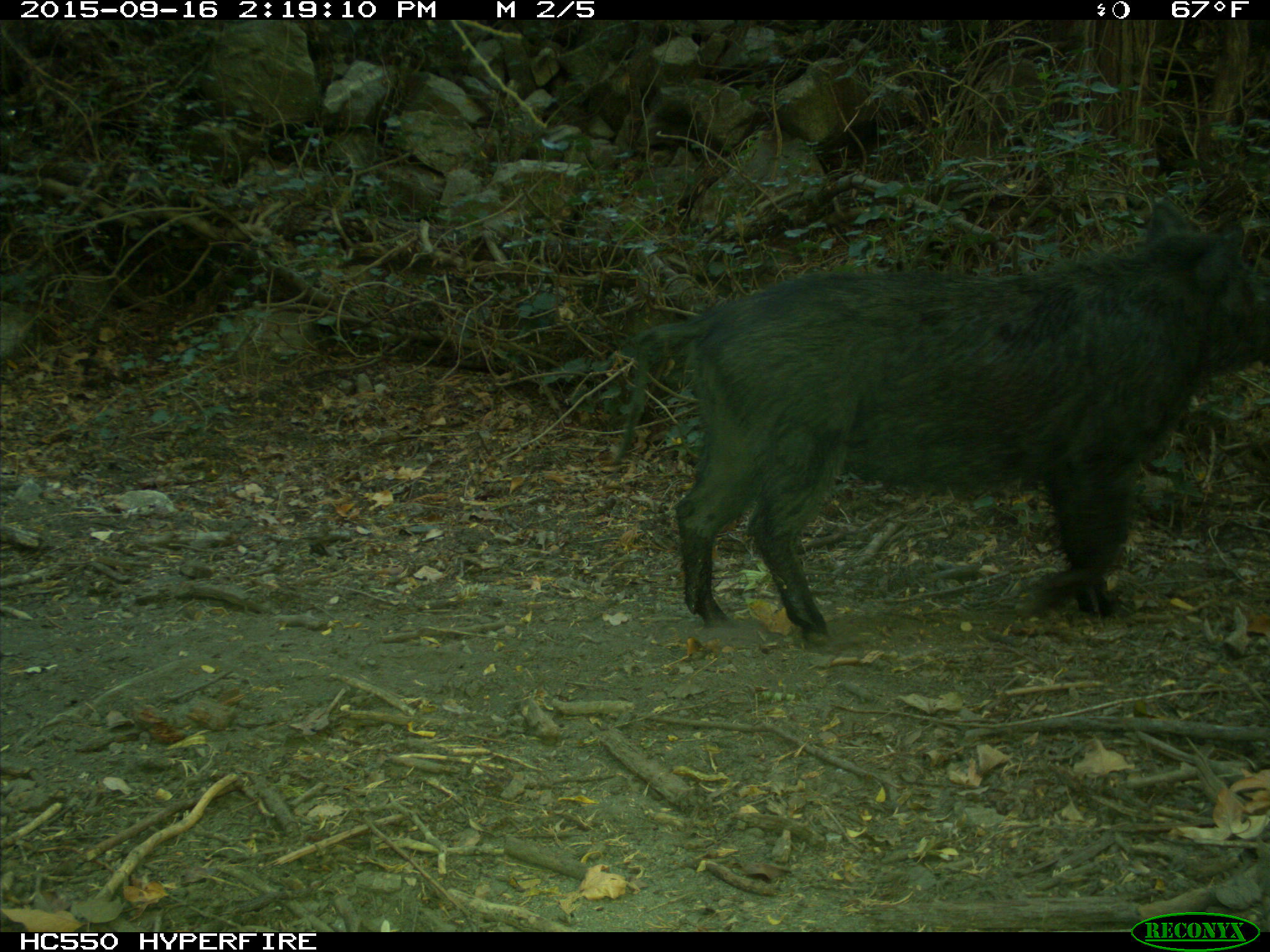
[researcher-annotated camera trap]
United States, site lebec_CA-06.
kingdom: Animalia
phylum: Chordata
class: Mammalia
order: Artiodactyla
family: Suidae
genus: Sus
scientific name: Sus scrofa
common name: wild boar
Sus scrofa (wild boar).